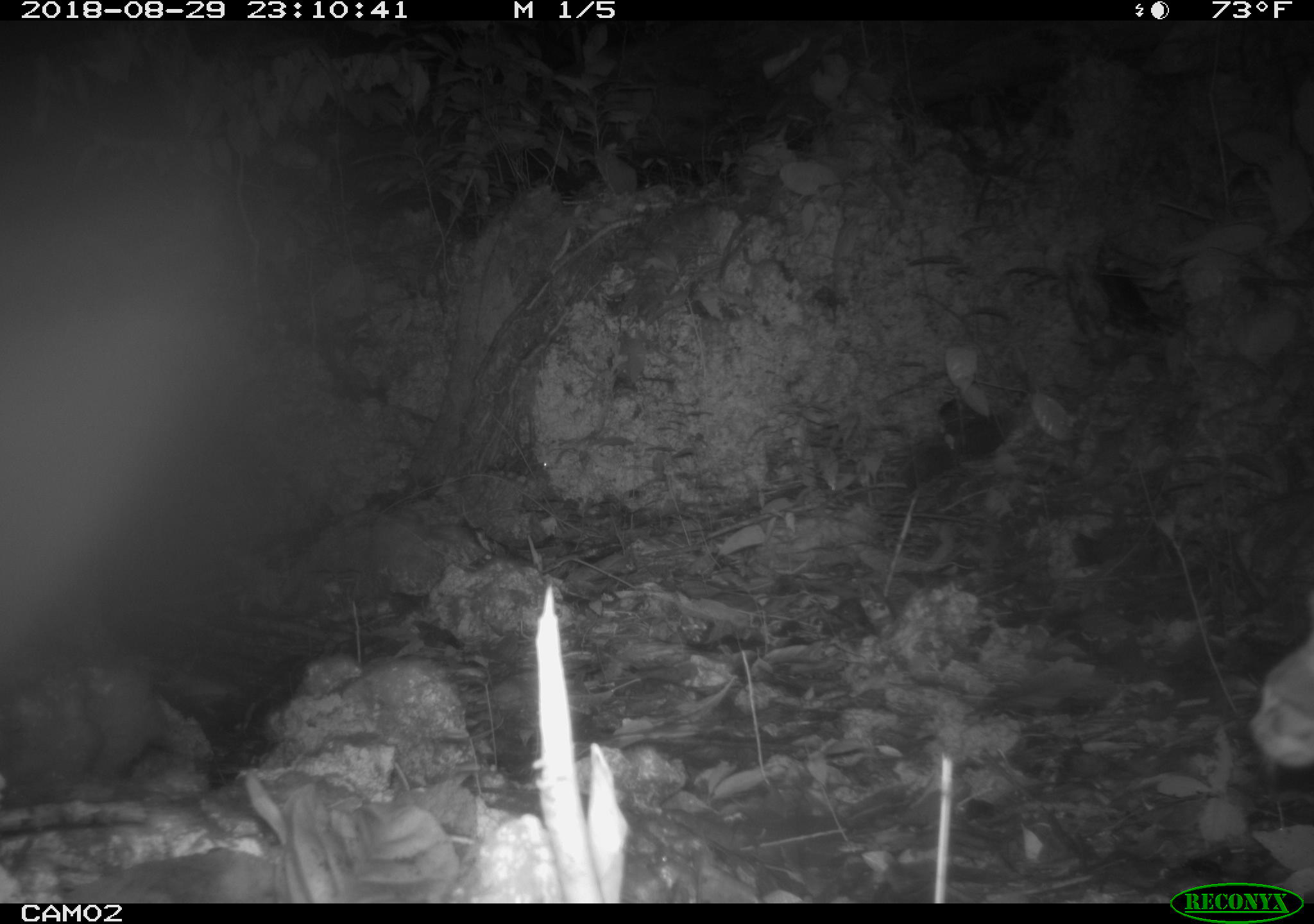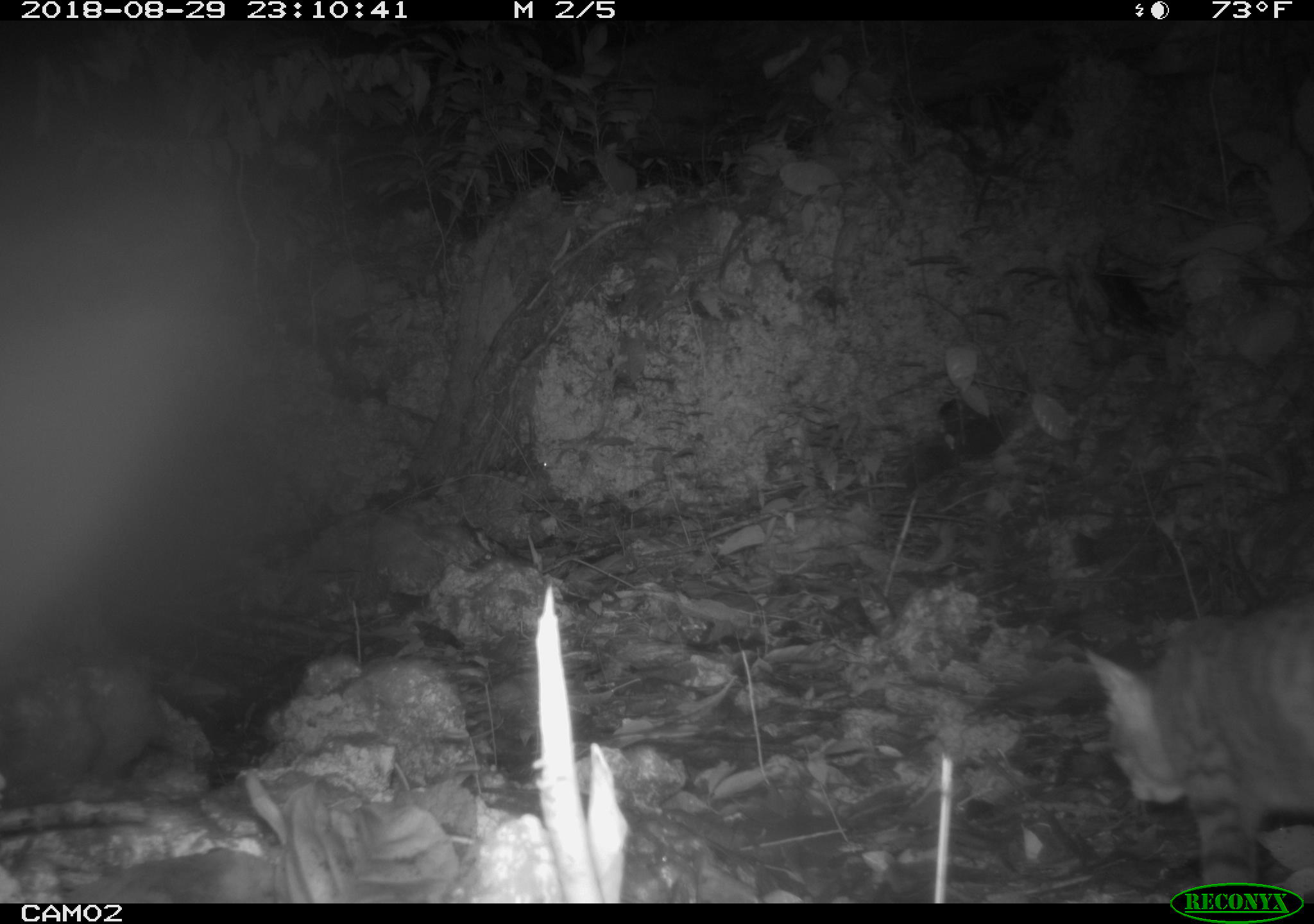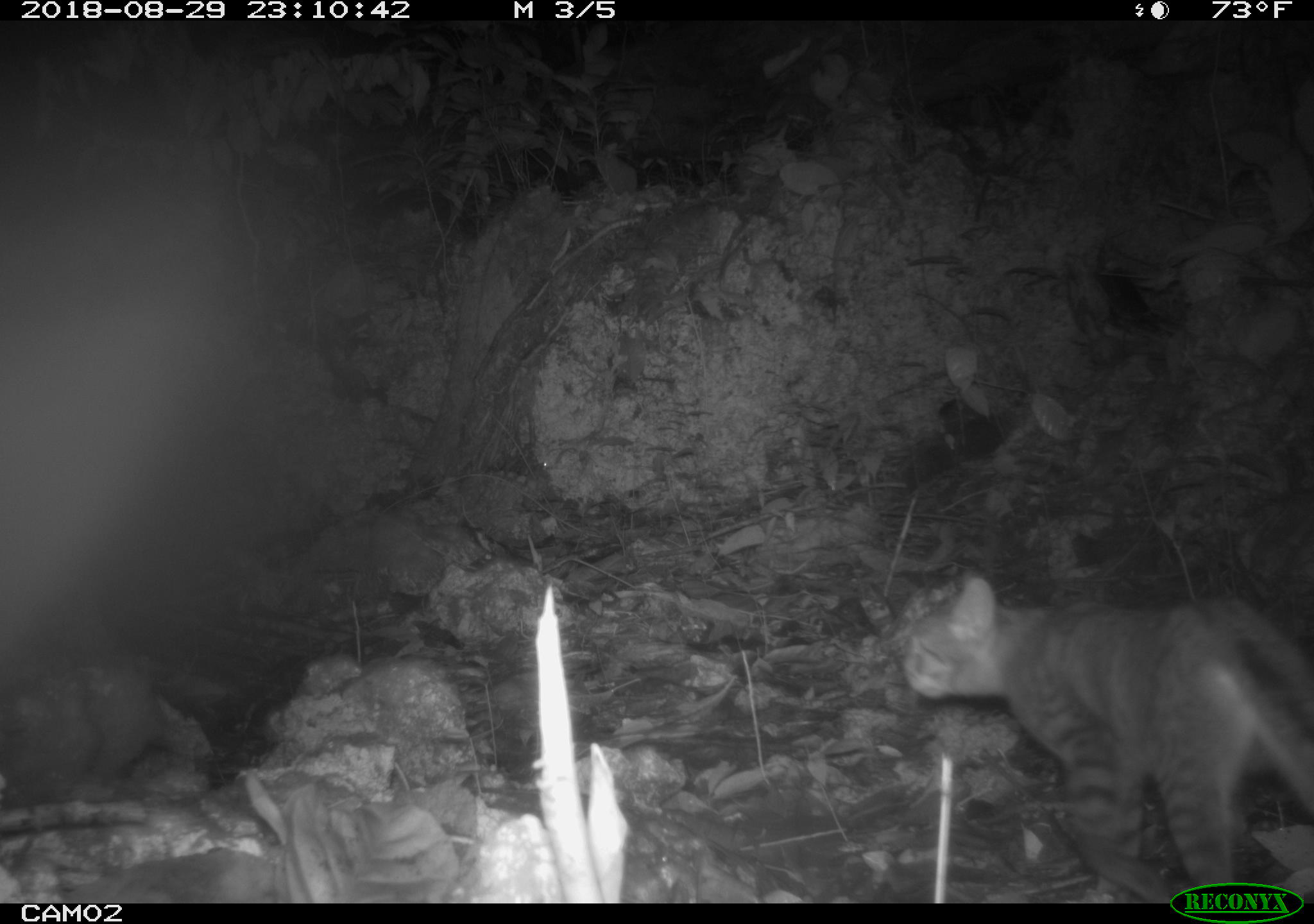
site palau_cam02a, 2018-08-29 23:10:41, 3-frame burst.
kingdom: Animalia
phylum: Chordata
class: Mammalia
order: Carnivora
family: Felidae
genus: Felis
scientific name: Felis catus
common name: cat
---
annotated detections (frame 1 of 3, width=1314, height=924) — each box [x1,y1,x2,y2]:
cat: [1250,592,1313,785]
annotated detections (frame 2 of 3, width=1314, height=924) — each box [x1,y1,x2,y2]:
cat: [1083,590,1312,902]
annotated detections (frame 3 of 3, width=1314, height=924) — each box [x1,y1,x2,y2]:
cat: [891,568,1313,882]